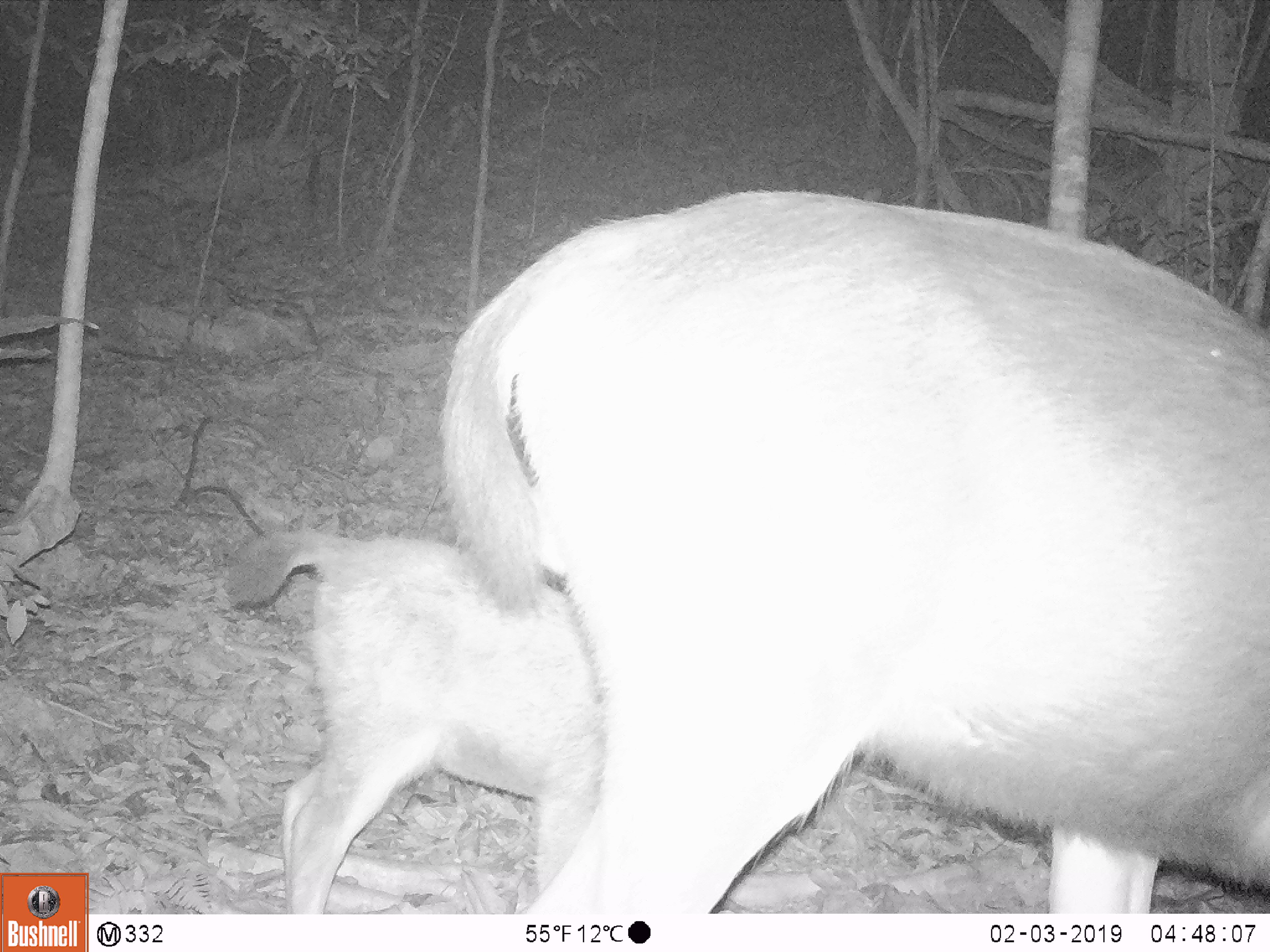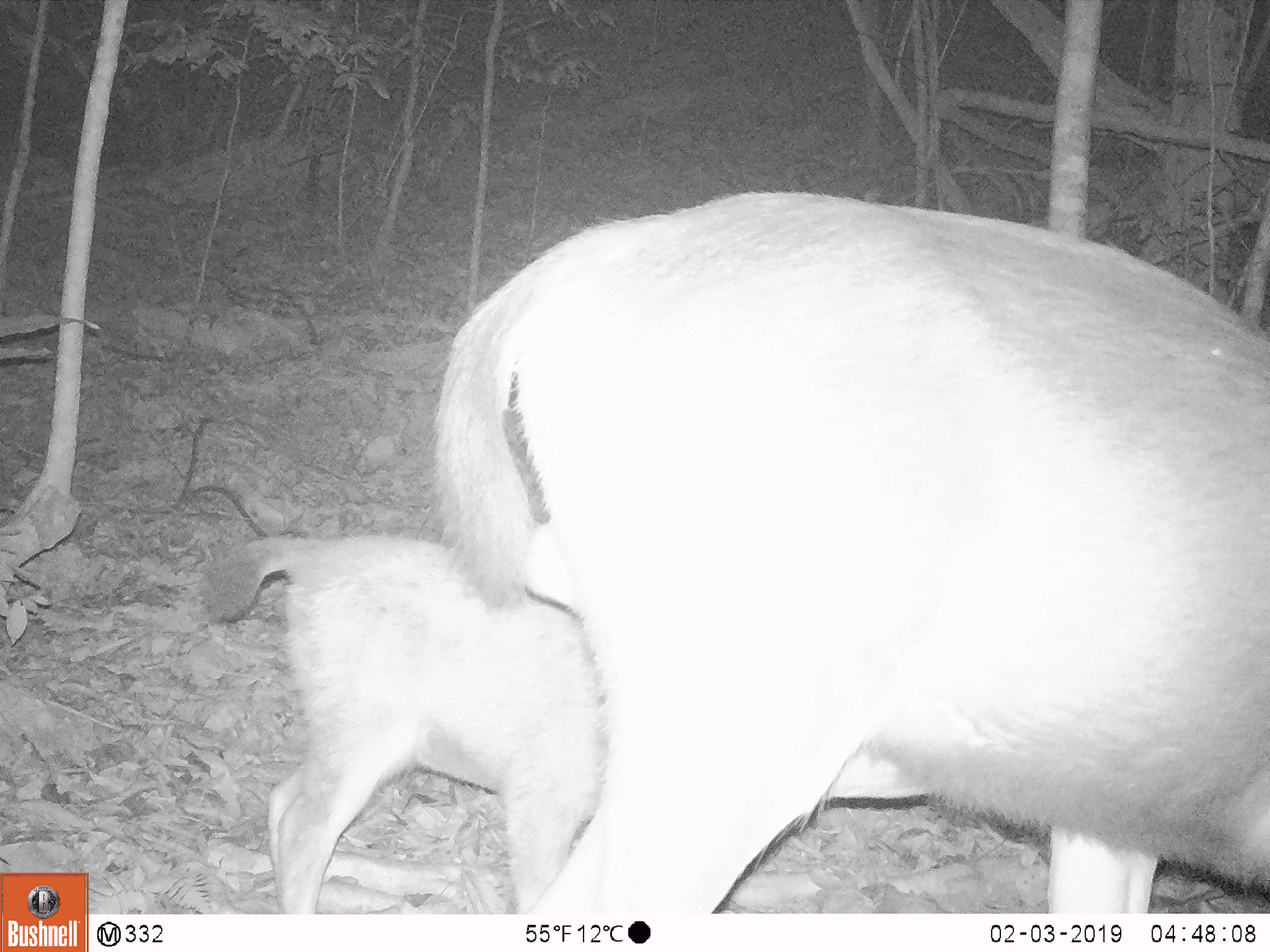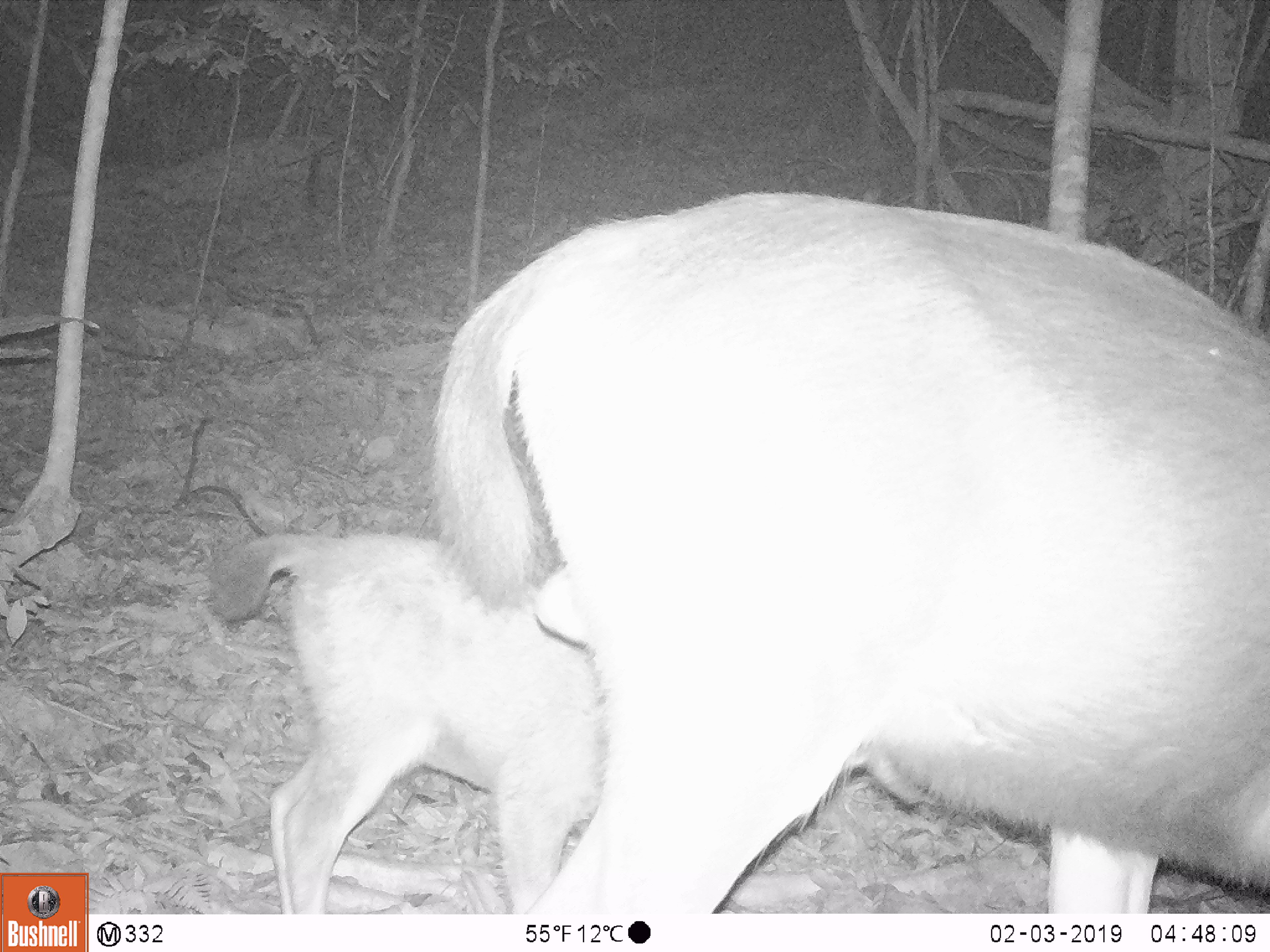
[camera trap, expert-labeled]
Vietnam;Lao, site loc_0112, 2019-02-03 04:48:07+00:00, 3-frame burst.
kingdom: Animalia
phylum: Chordata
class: Mammalia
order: Artiodactyla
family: Cervidae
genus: Rusa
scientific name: Rusa unicolor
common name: sambar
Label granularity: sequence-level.